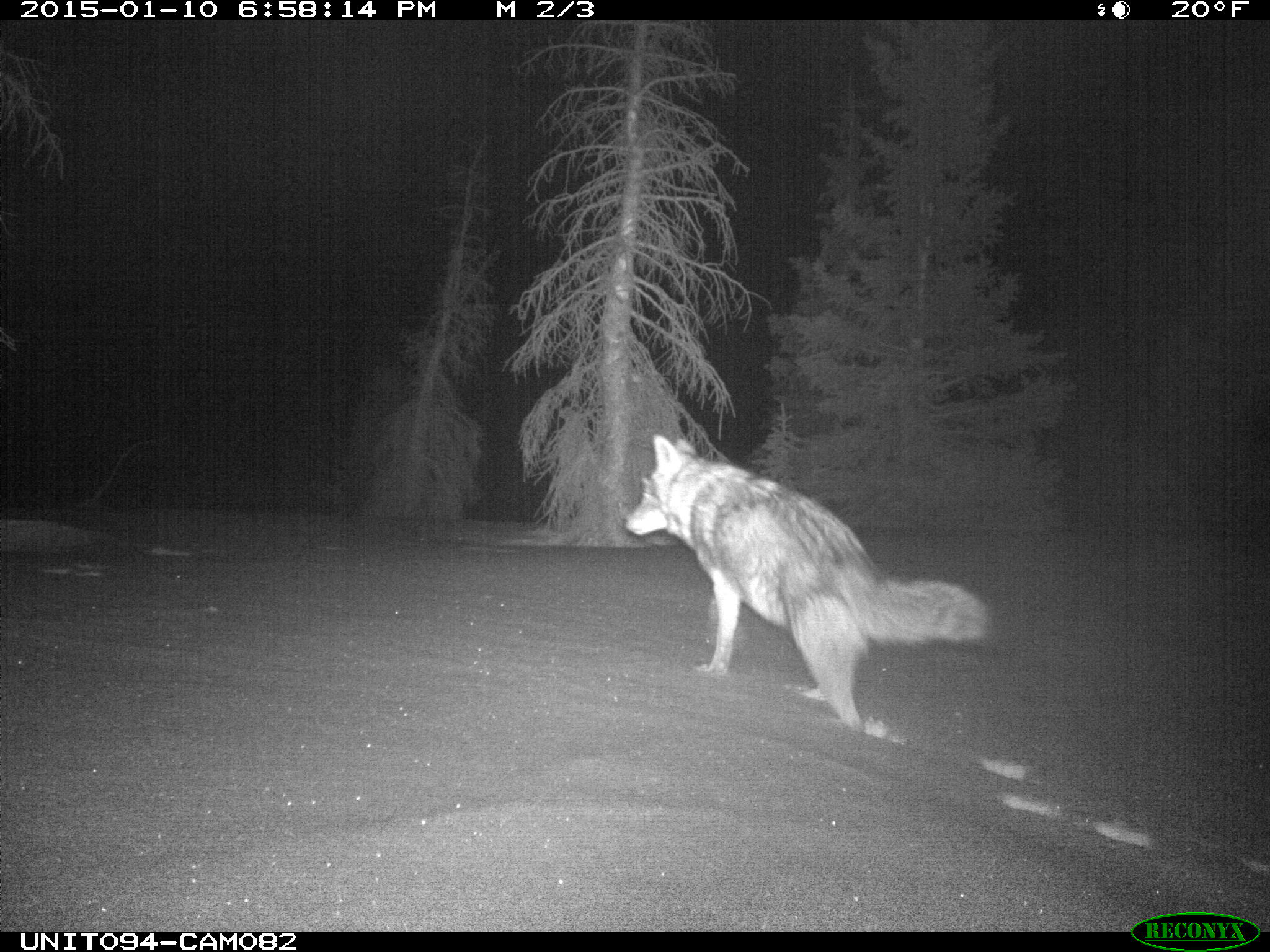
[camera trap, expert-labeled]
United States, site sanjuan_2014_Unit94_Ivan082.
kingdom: Animalia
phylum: Chordata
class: Mammalia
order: Carnivora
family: Canidae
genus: Canis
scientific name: Canis latrans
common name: coyote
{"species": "Canis latrans (coyote)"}